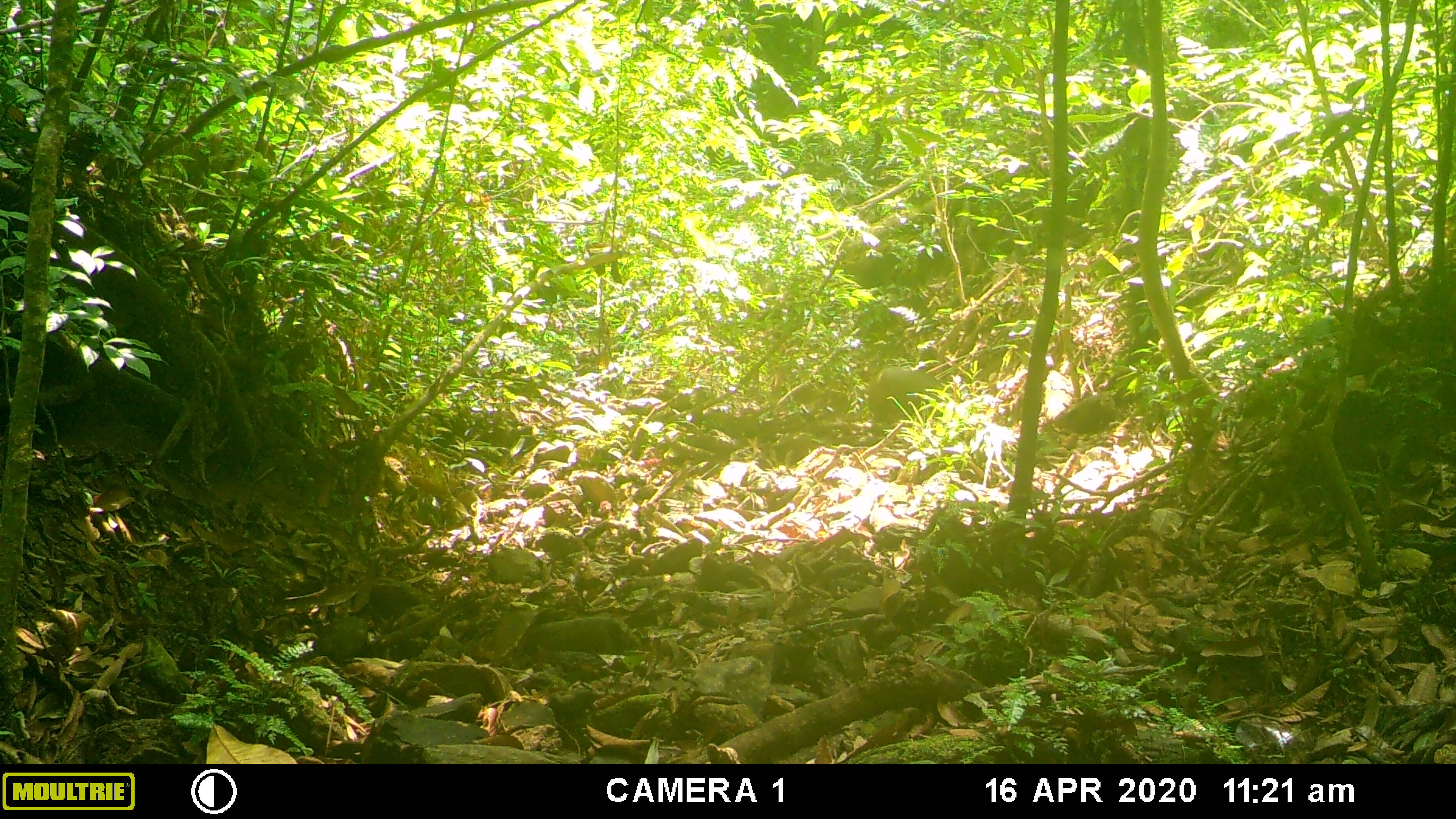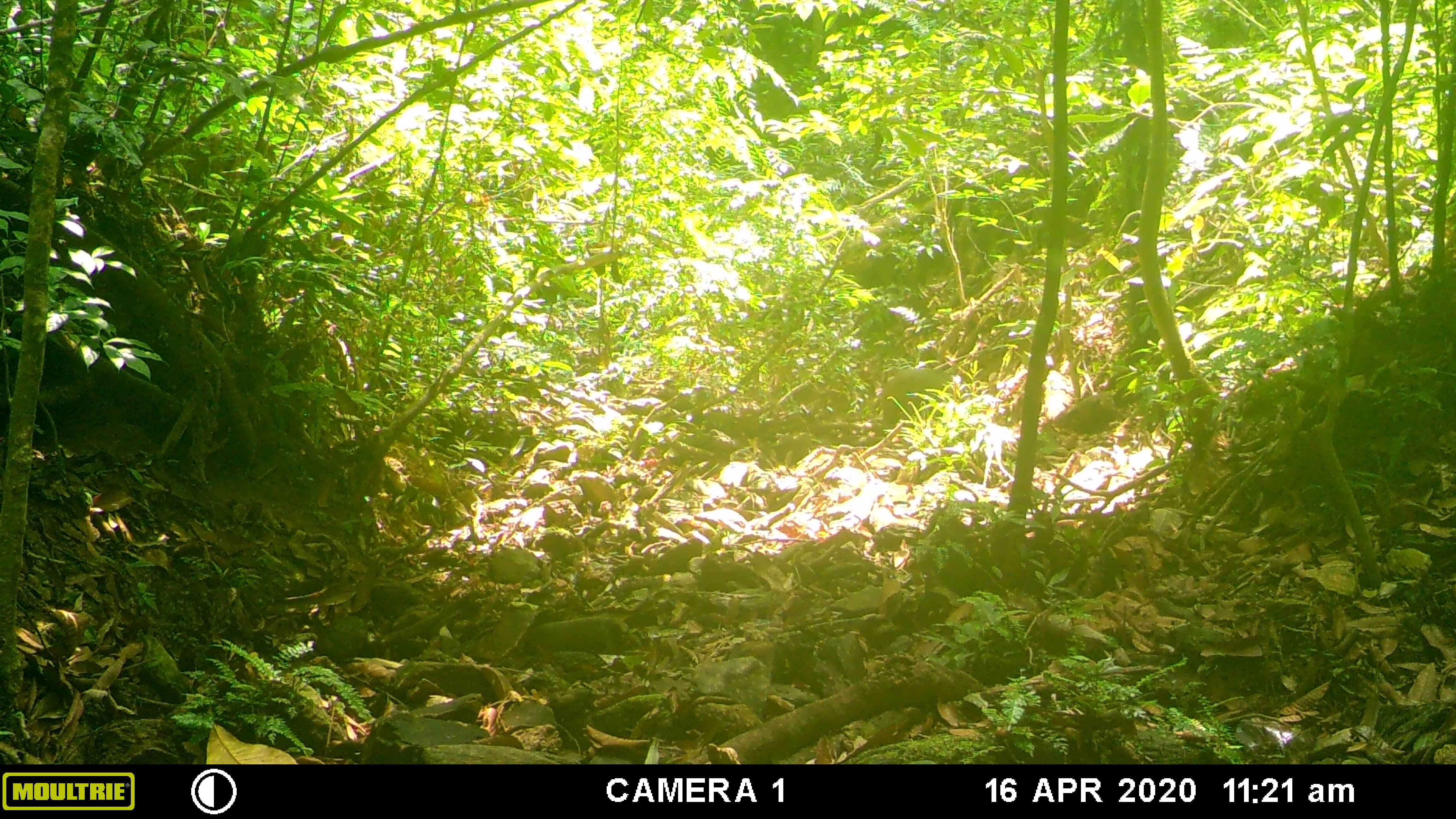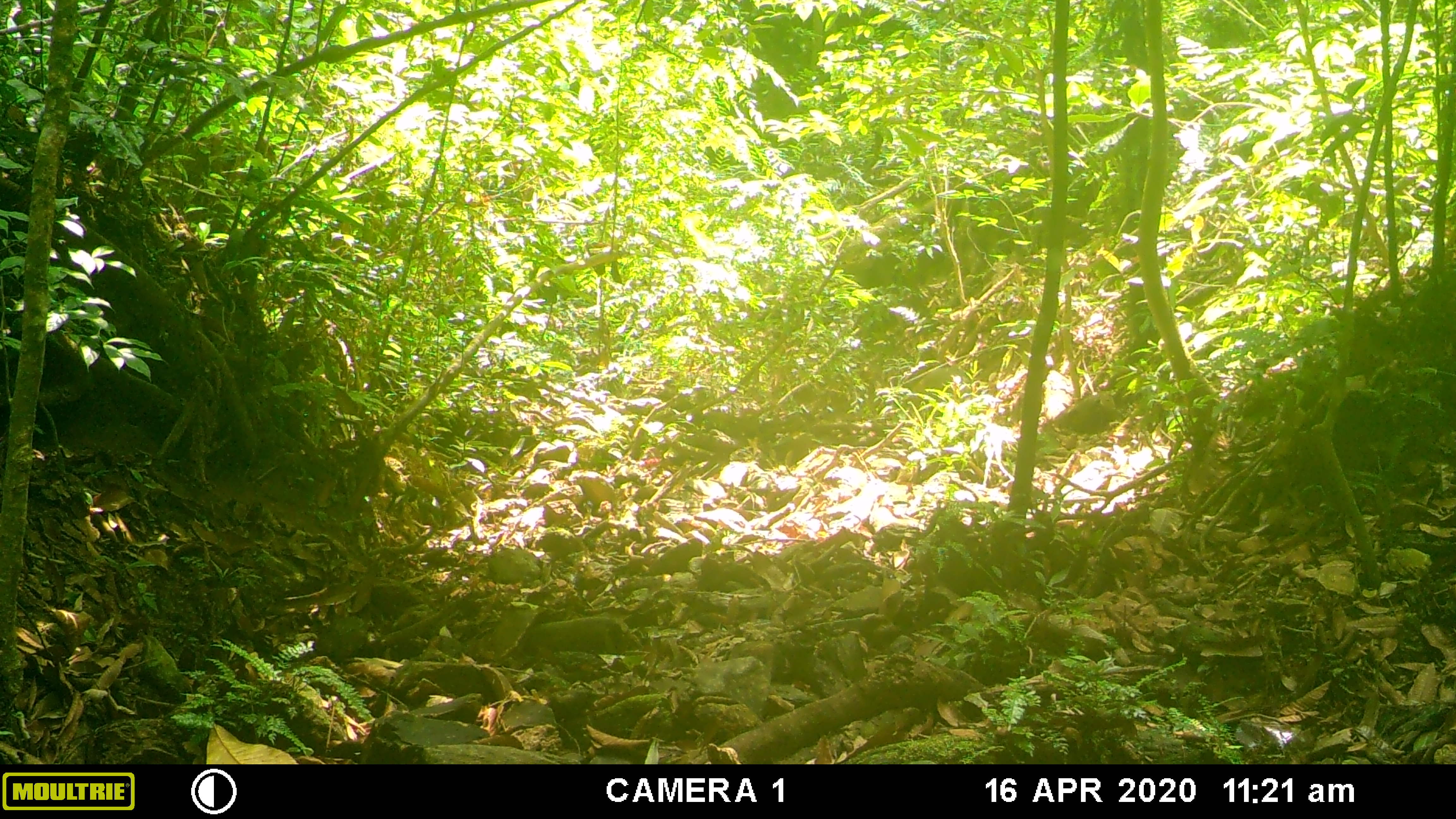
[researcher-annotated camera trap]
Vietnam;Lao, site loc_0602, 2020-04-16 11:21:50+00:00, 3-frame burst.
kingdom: Animalia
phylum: Chordata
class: Mammalia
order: Artiodactyla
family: Suidae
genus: Sus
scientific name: Sus scrofa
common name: eurasian wild pig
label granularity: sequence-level